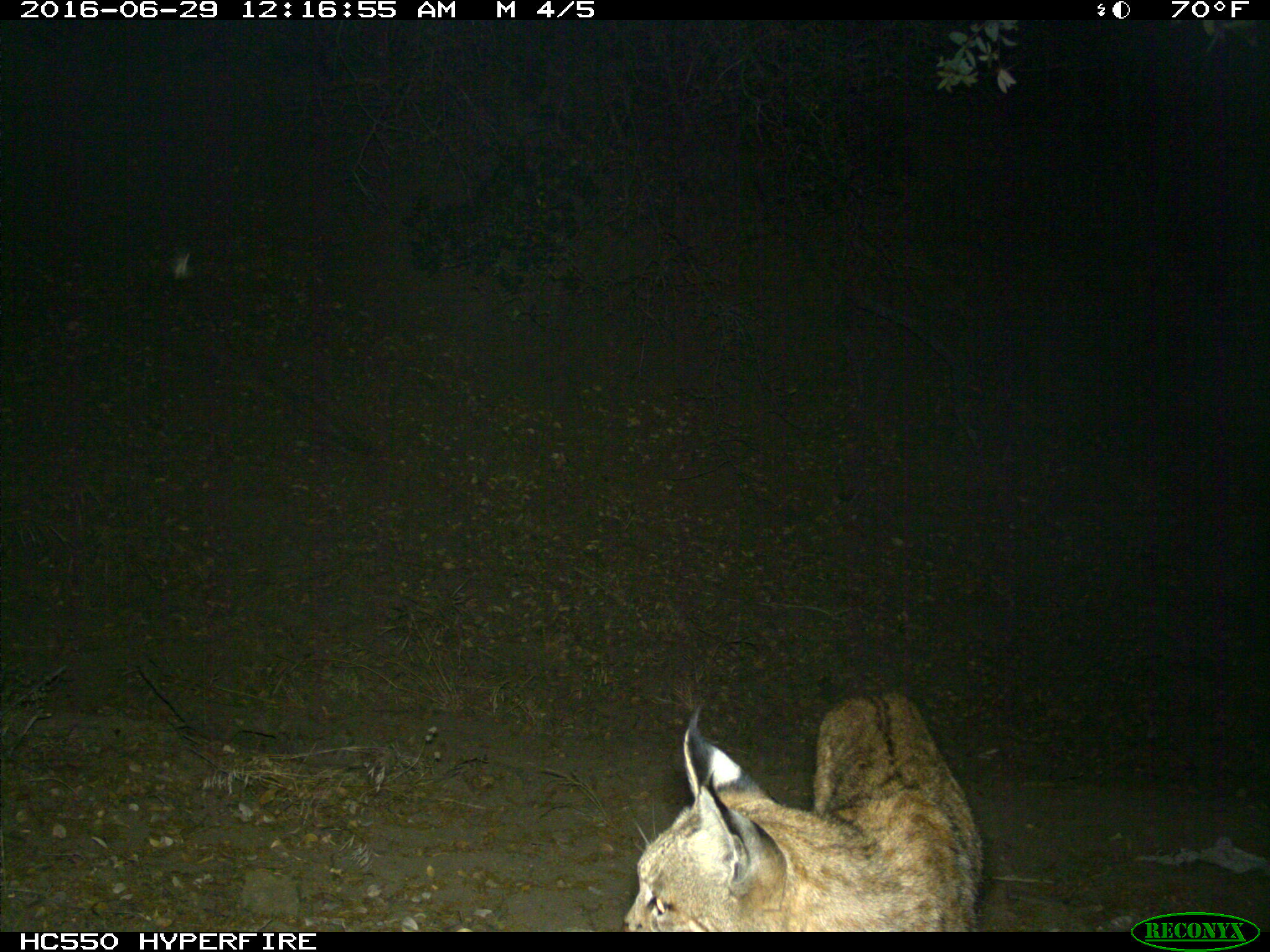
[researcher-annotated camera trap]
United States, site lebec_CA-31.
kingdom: Animalia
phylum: Chordata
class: Mammalia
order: Carnivora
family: Felidae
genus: Lynx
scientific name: Lynx rufus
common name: bobcat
Lynx rufus (bobcat).